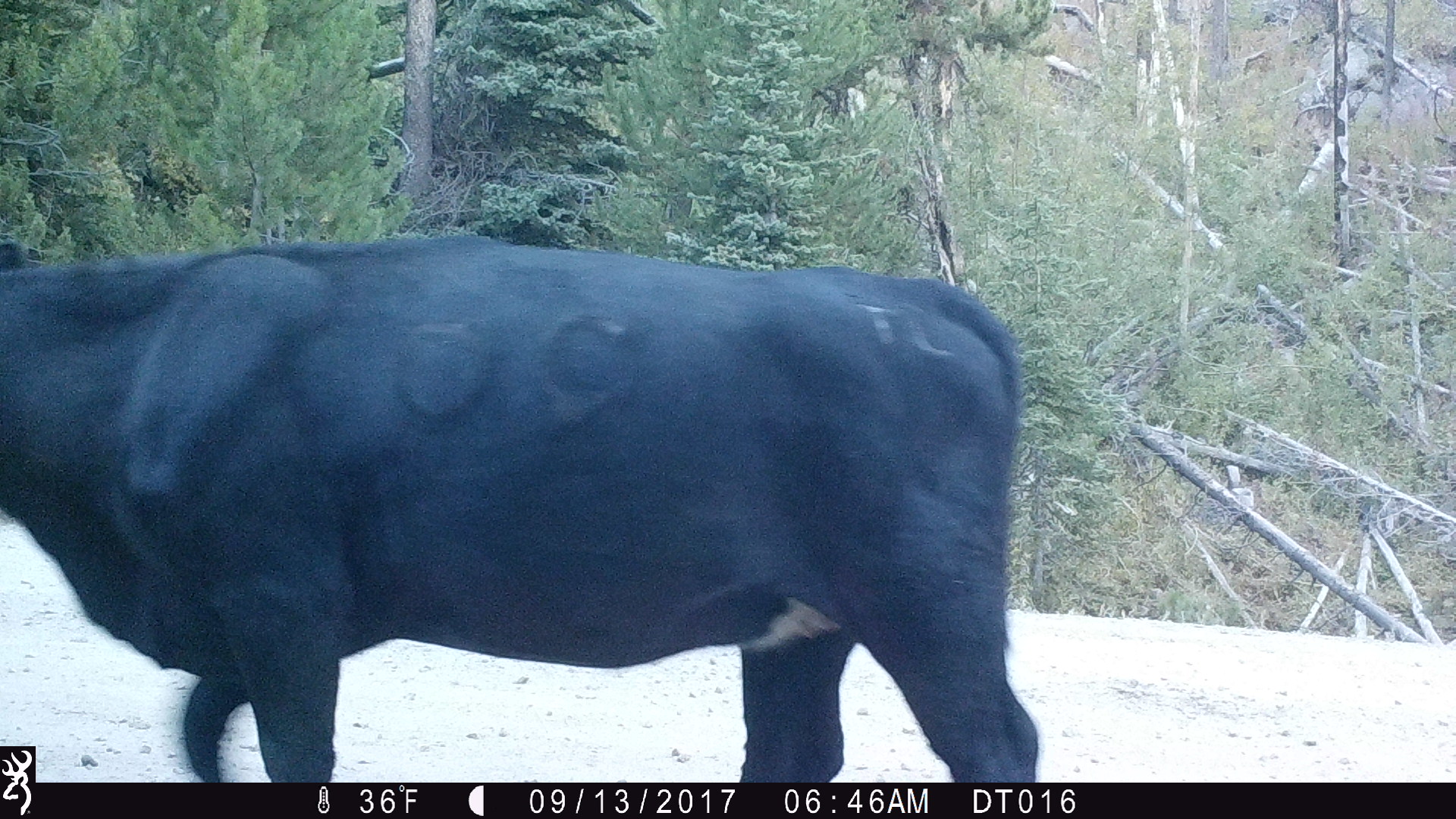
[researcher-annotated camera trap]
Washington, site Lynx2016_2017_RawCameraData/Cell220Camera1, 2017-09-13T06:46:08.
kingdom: Animalia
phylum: Chordata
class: Mammalia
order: Artiodactyla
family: Bovidae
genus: Bos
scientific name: Bos taurus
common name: domestic cattle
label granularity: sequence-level